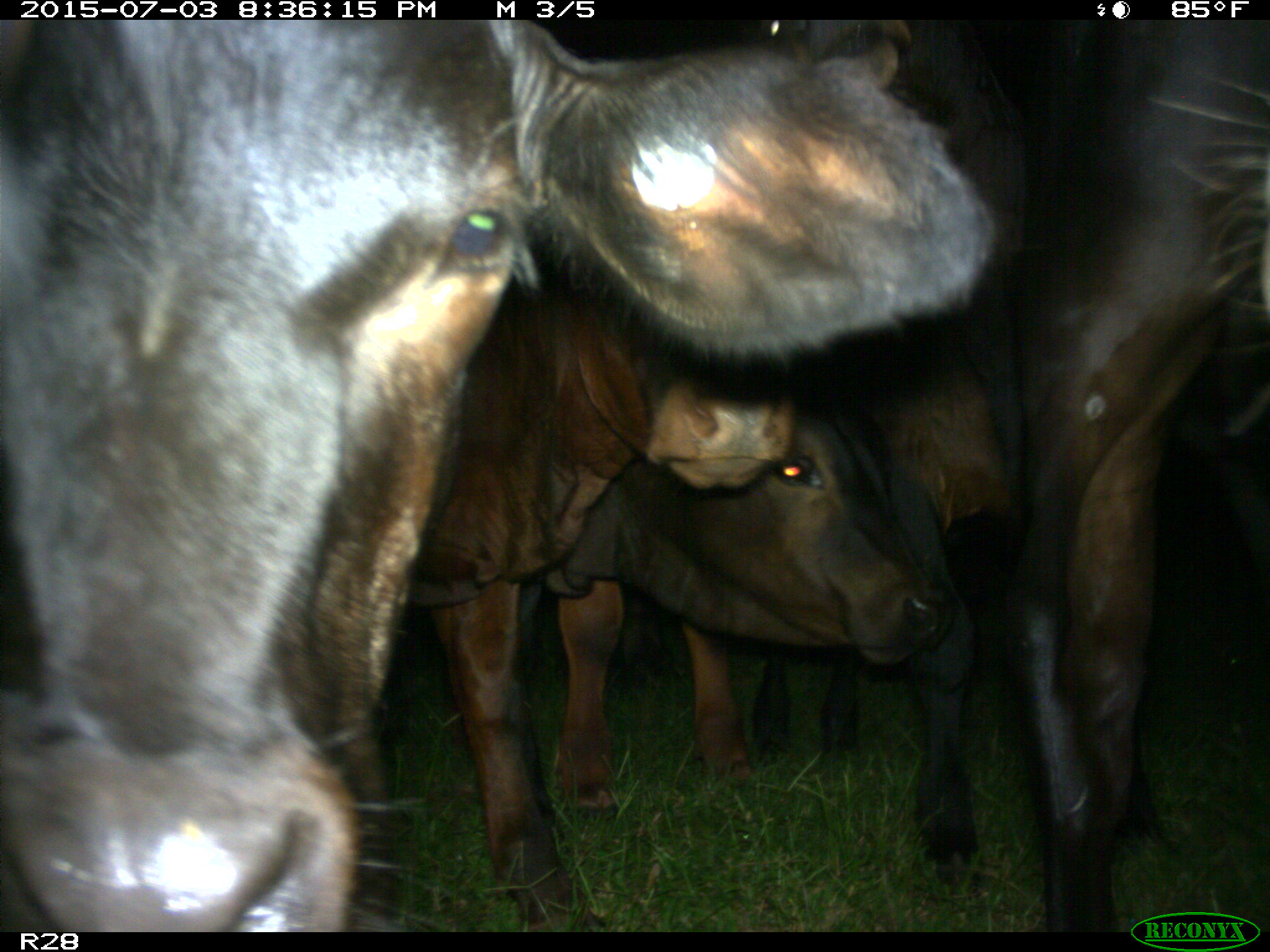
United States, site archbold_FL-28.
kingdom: Animalia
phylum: Chordata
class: Mammalia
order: Artiodactyla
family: Bovidae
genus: Bos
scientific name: Bos taurus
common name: domestic cow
Bos taurus (domestic cow).